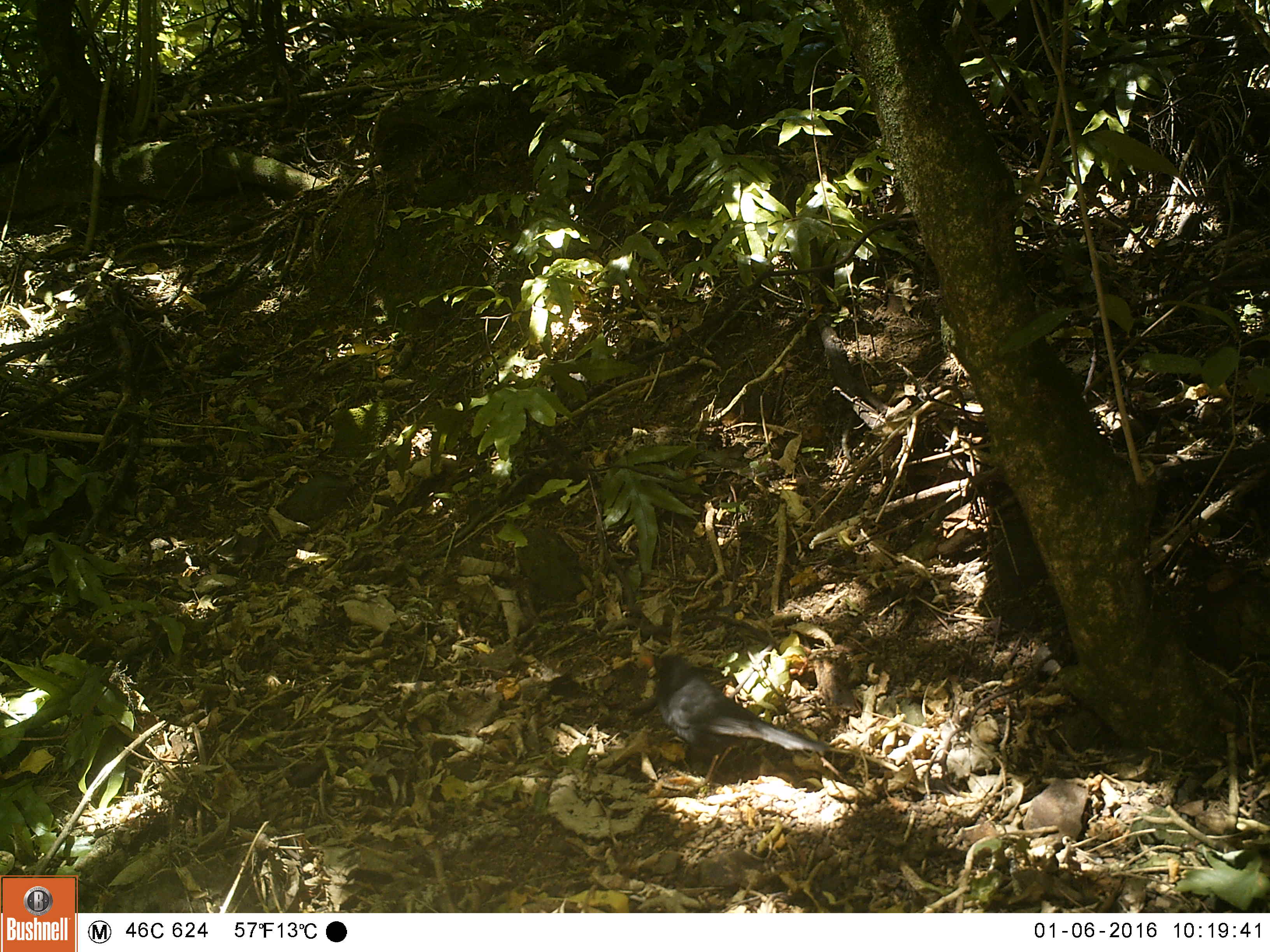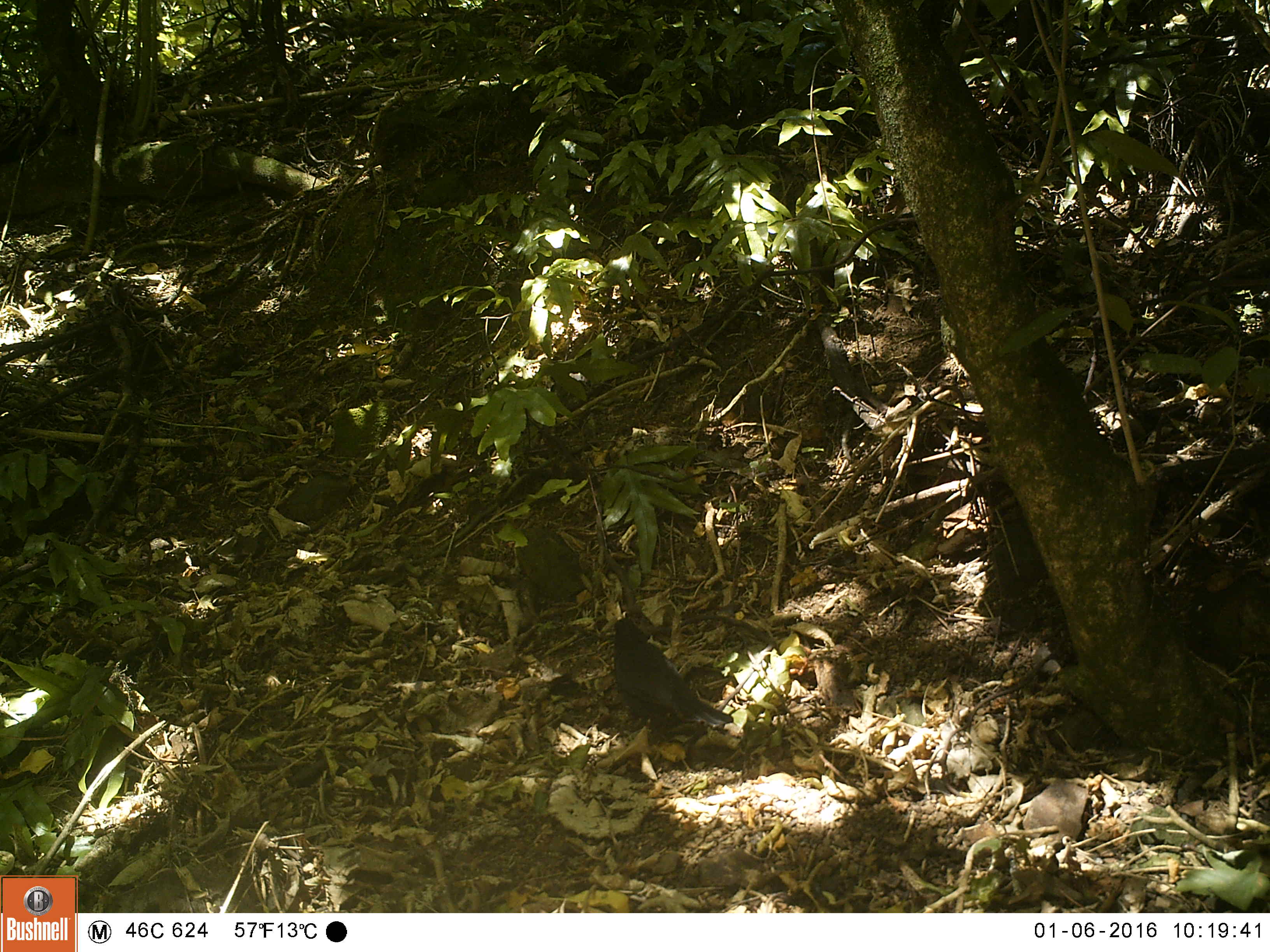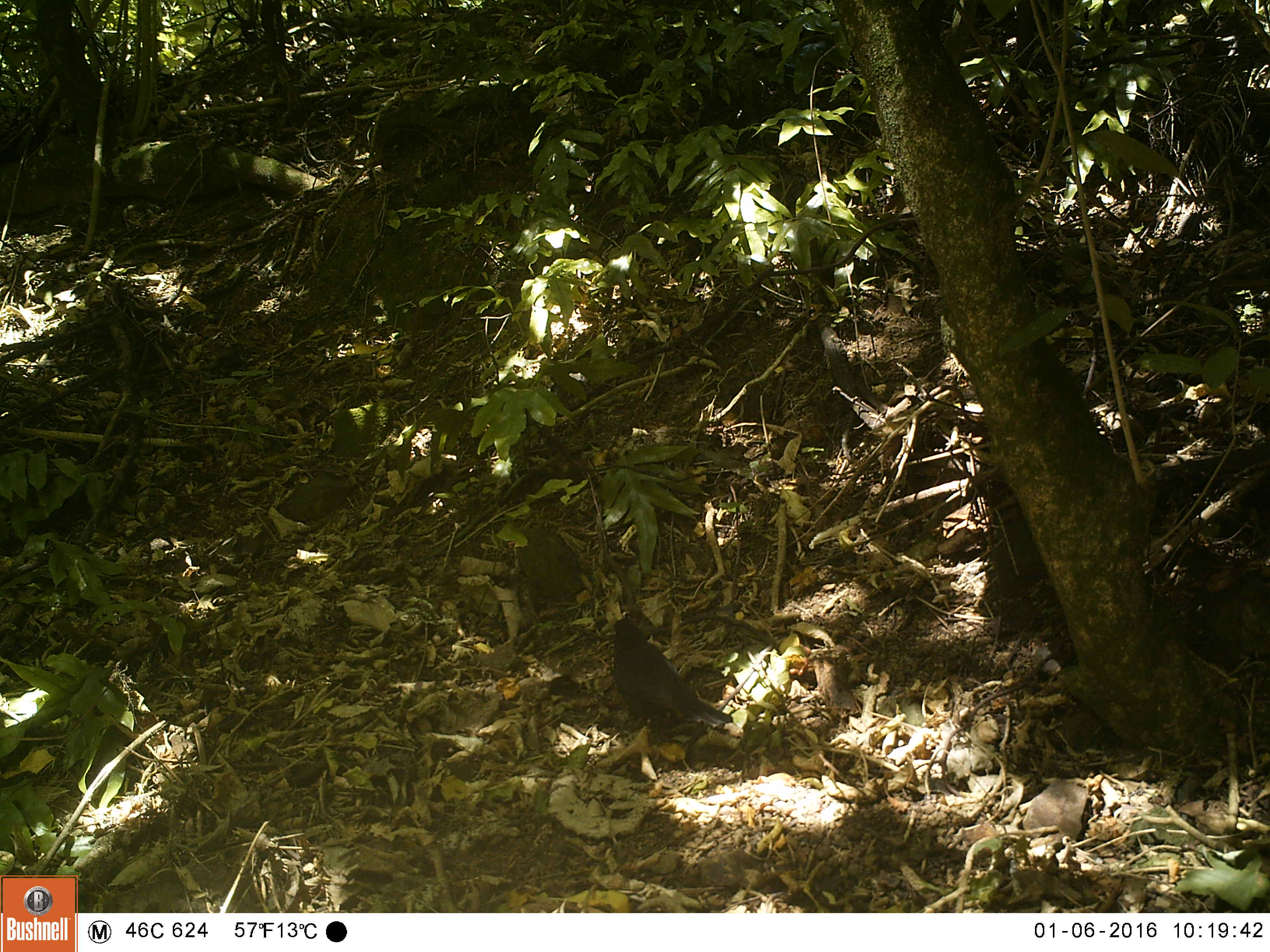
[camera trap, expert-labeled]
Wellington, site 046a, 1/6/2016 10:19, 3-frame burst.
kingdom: Animalia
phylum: Chordata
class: Aves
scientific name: Aves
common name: bird